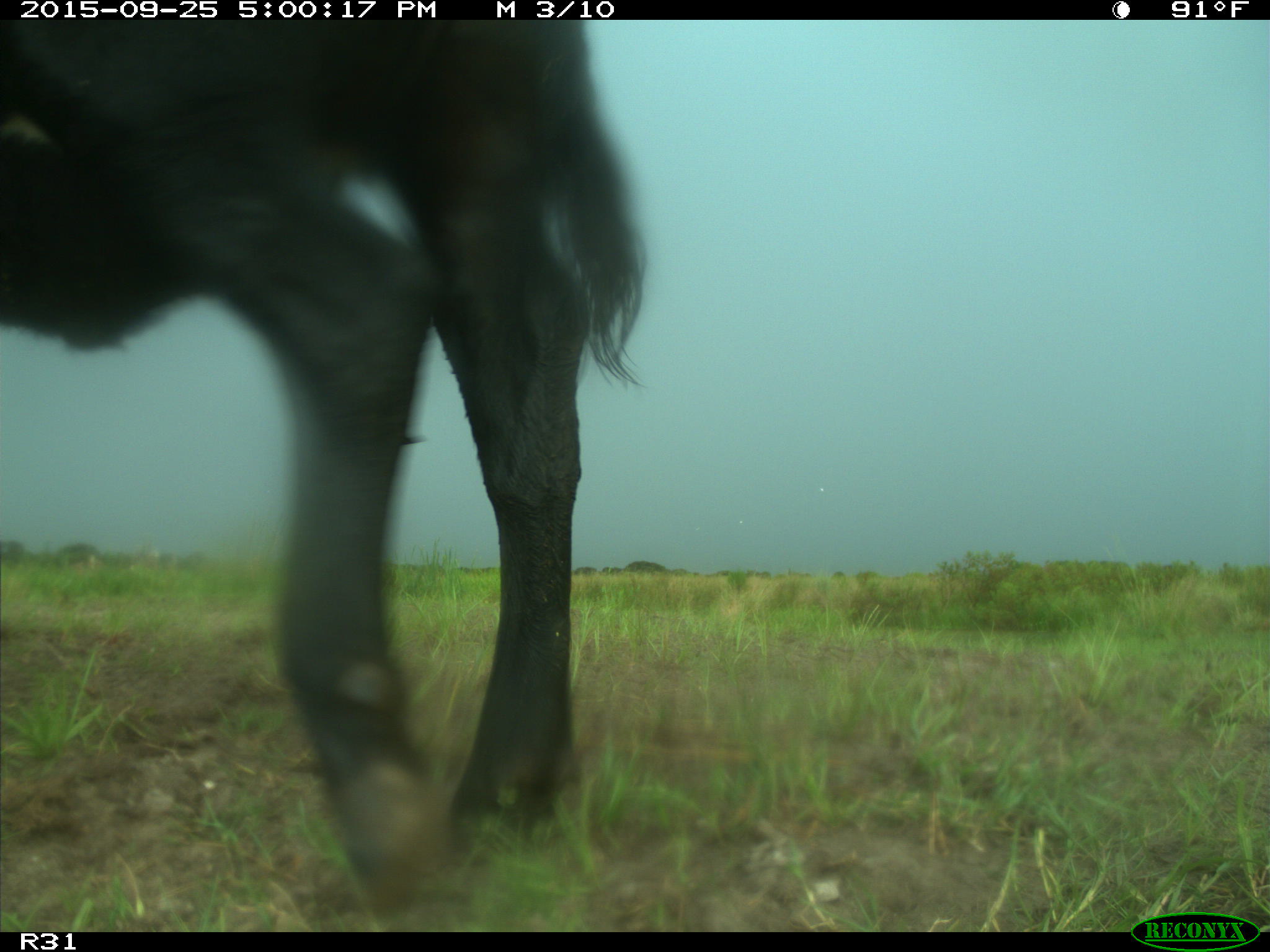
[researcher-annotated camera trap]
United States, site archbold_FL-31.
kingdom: Animalia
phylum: Chordata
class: Mammalia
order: Artiodactyla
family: Bovidae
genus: Bos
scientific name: Bos taurus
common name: domestic cow